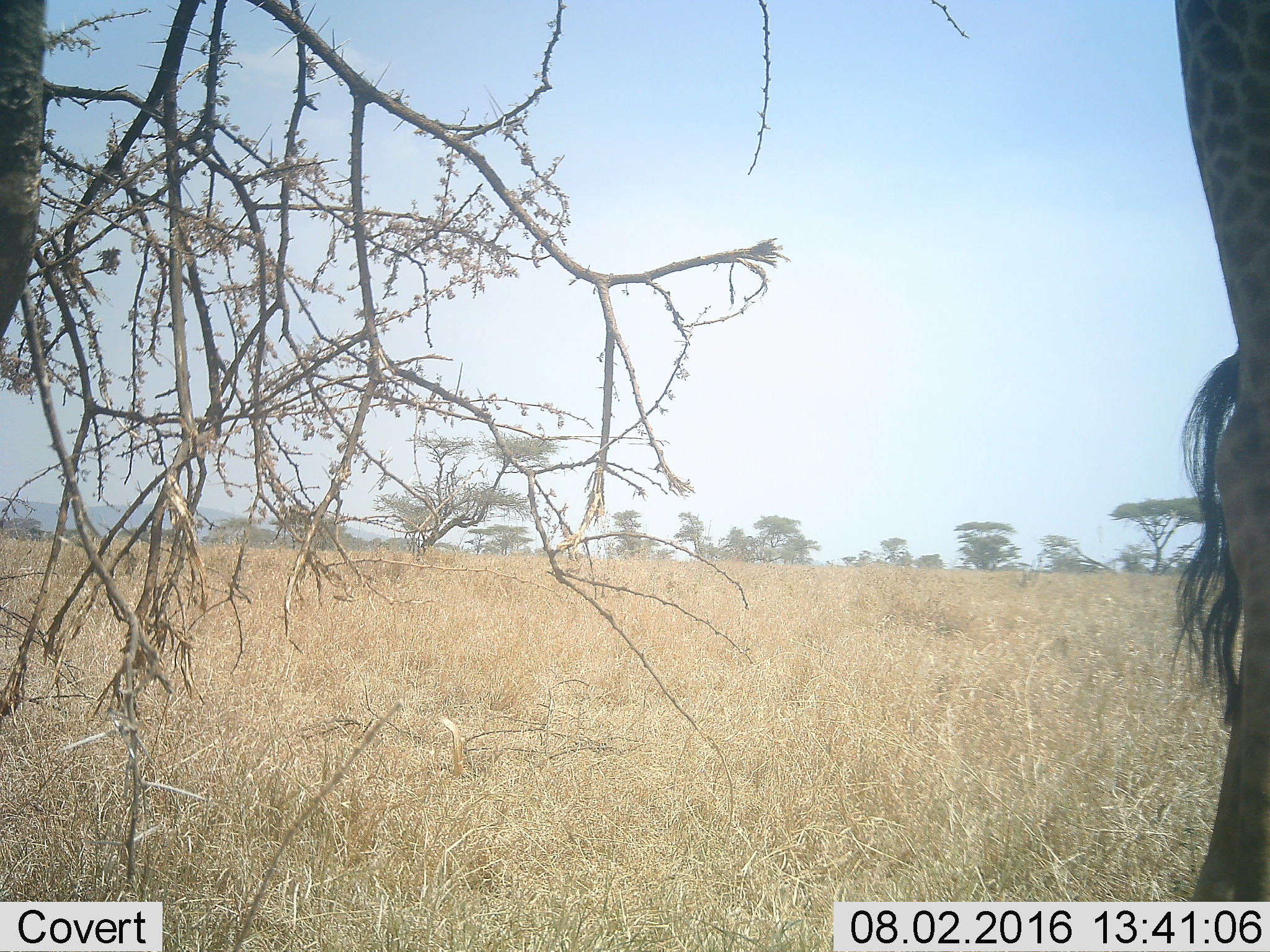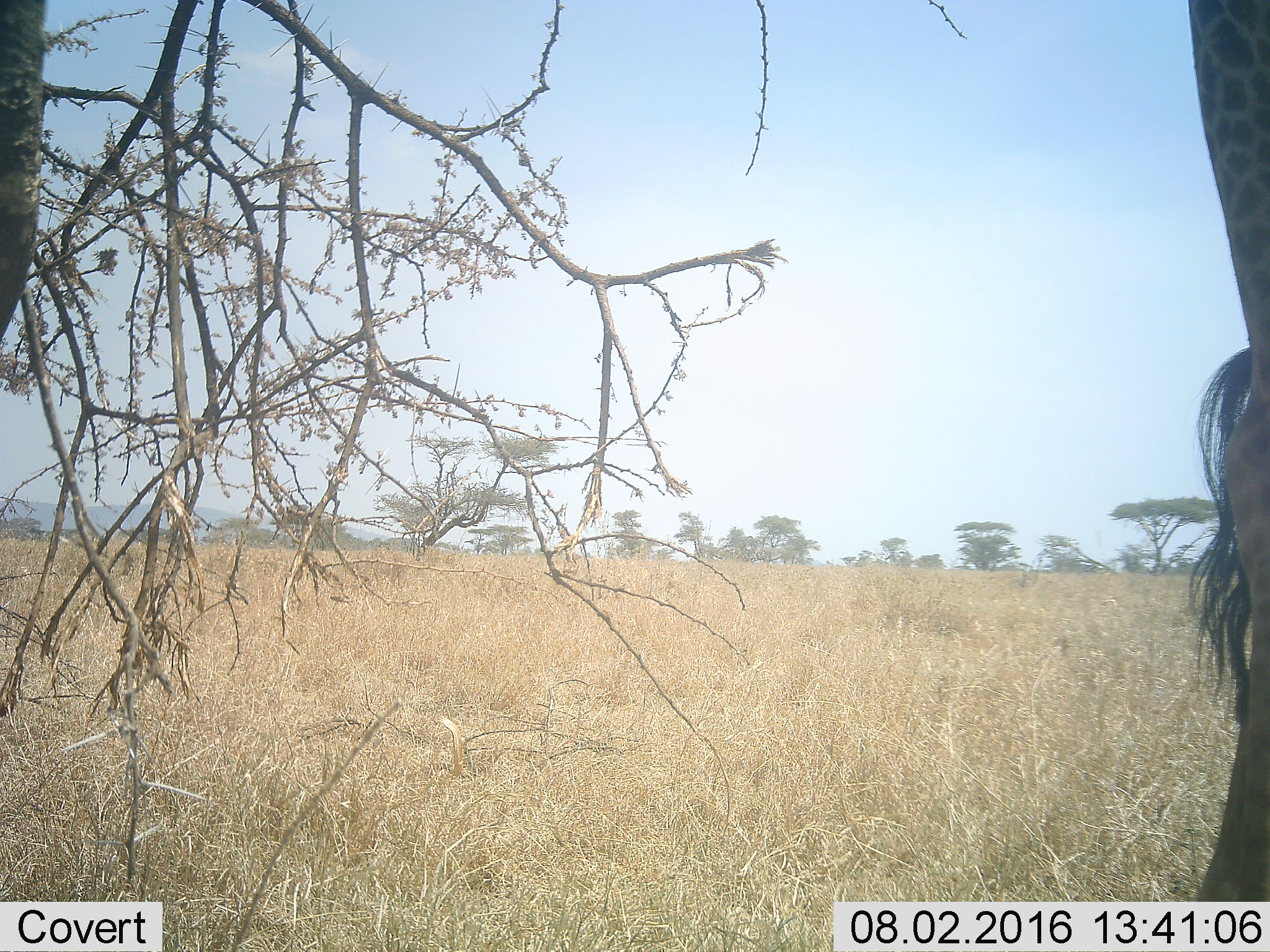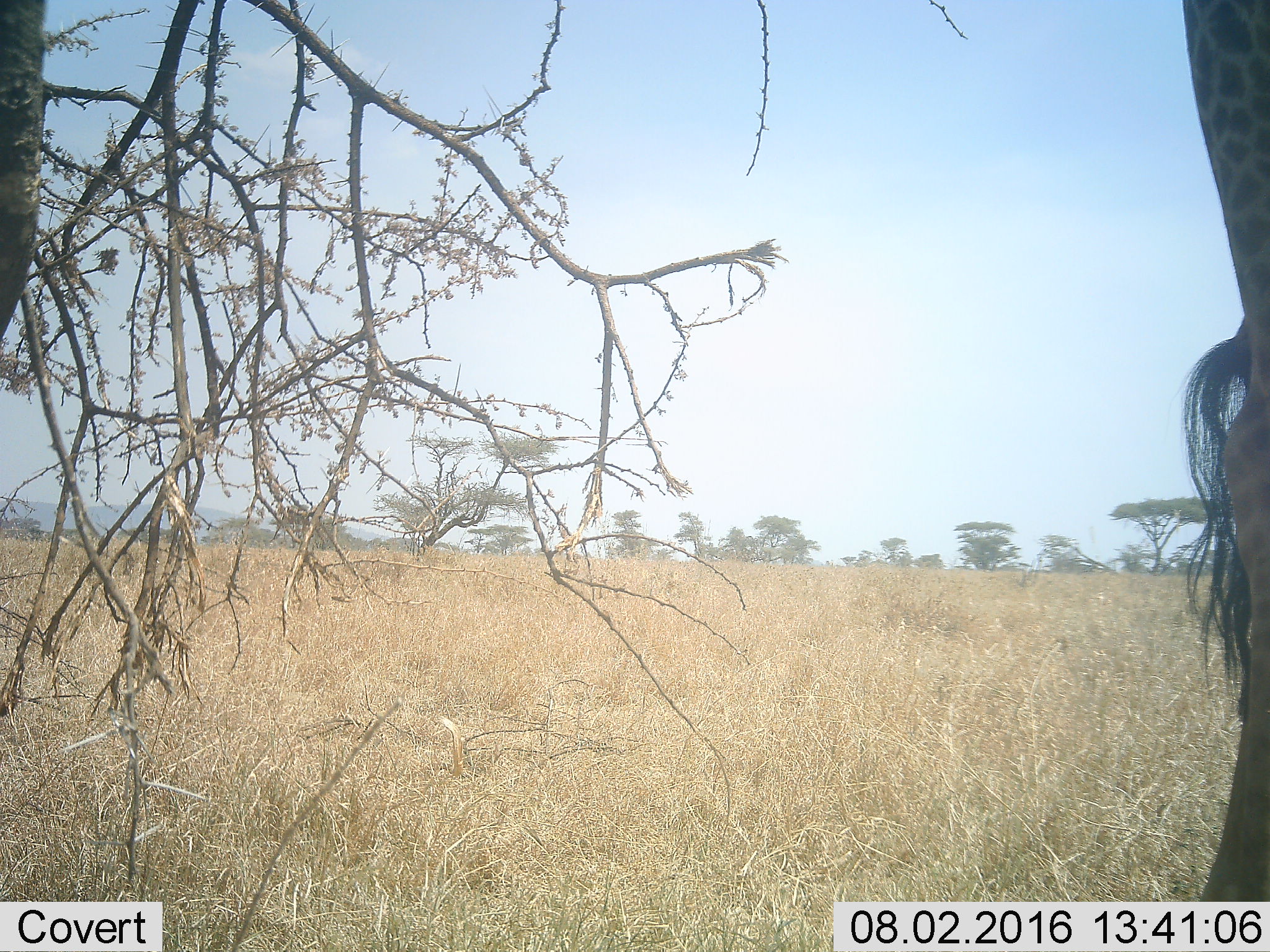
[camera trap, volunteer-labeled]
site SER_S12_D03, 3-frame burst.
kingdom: Animalia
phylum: Chordata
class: Mammalia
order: Artiodactyla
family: Giraffidae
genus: Giraffa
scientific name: Giraffa camelopardalis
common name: giraffe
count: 1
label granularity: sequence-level